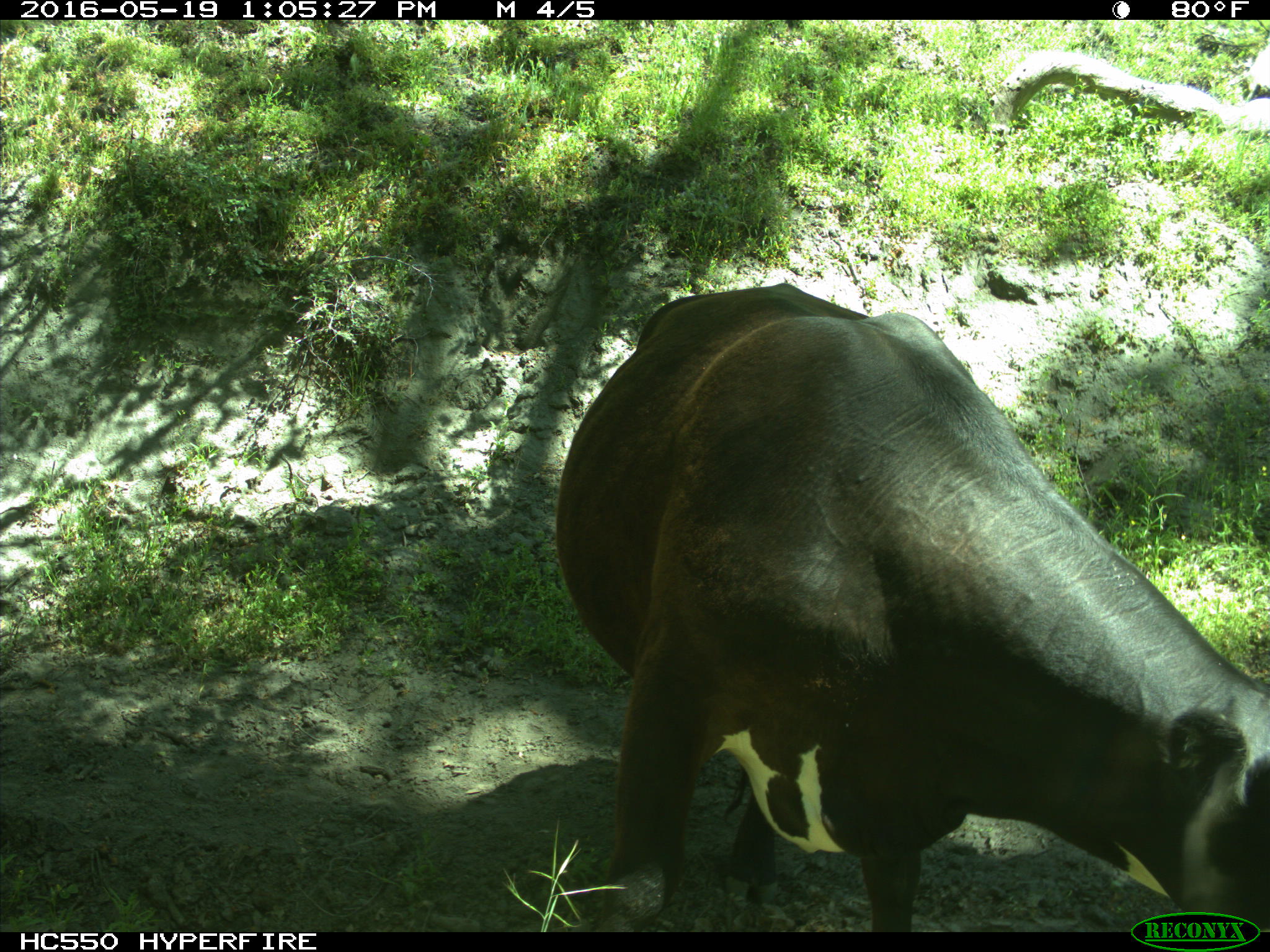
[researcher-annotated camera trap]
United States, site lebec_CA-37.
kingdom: Animalia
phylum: Chordata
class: Mammalia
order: Artiodactyla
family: Bovidae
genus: Bos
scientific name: Bos taurus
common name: domestic cow